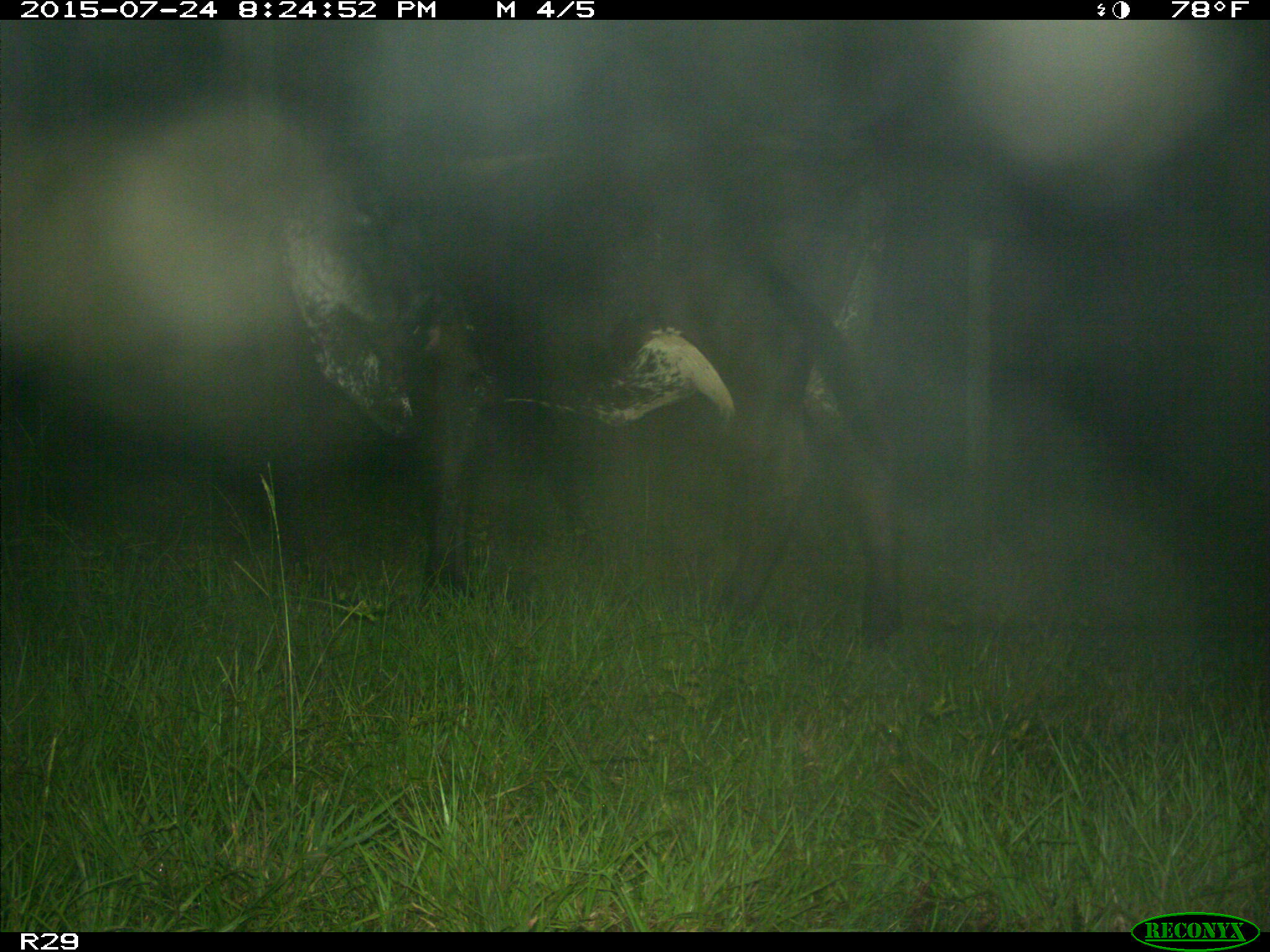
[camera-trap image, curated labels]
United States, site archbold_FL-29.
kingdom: Animalia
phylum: Chordata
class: Mammalia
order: Artiodactyla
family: Bovidae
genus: Bos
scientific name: Bos taurus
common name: domestic cow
Bos taurus (domestic cow).